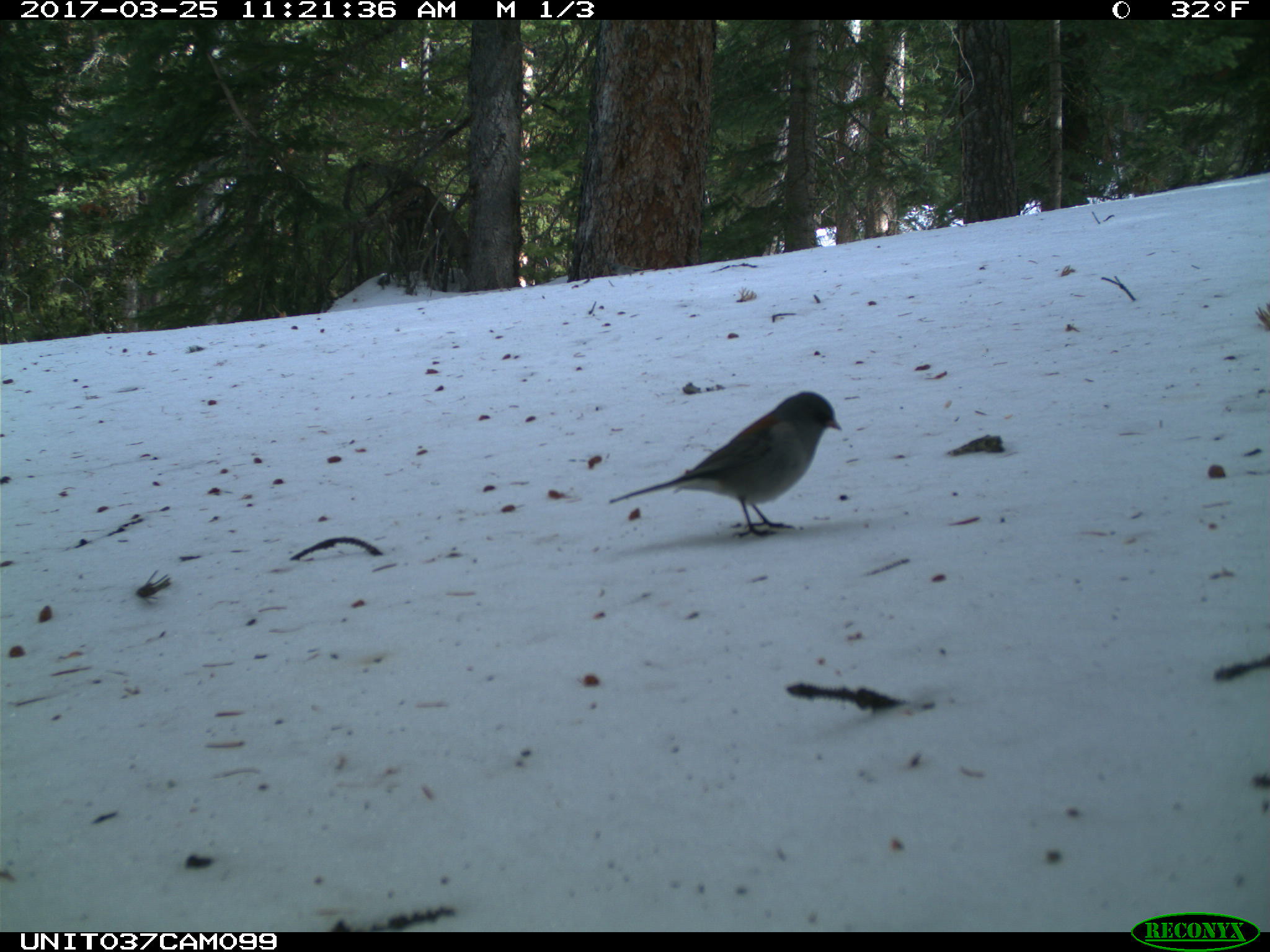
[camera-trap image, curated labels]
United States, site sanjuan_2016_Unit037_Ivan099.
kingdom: Animalia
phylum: Chordata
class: Aves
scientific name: Aves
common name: birds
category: unidentified bird